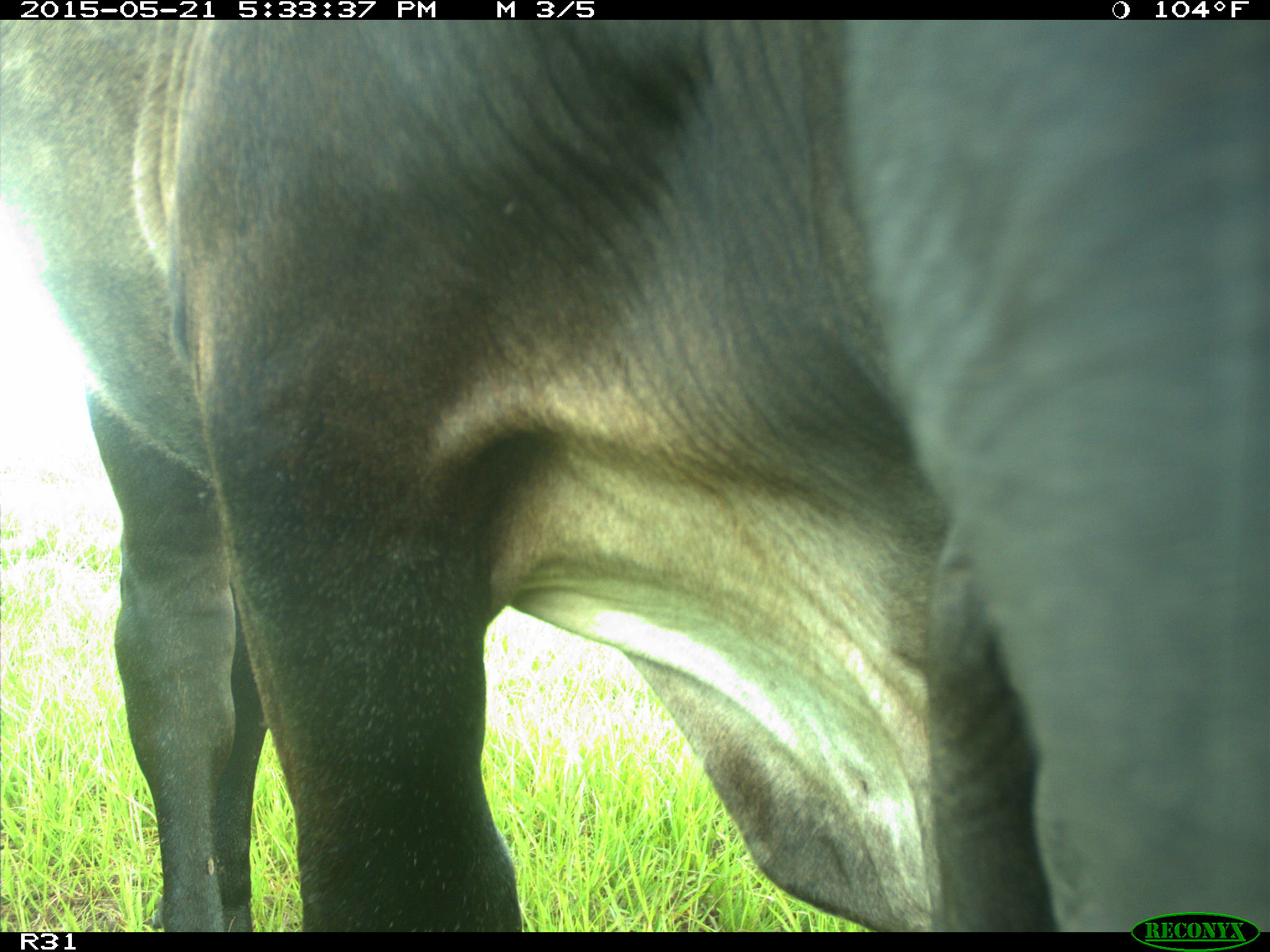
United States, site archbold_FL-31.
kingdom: Animalia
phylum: Chordata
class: Mammalia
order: Artiodactyla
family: Bovidae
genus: Bos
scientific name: Bos taurus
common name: domestic cow